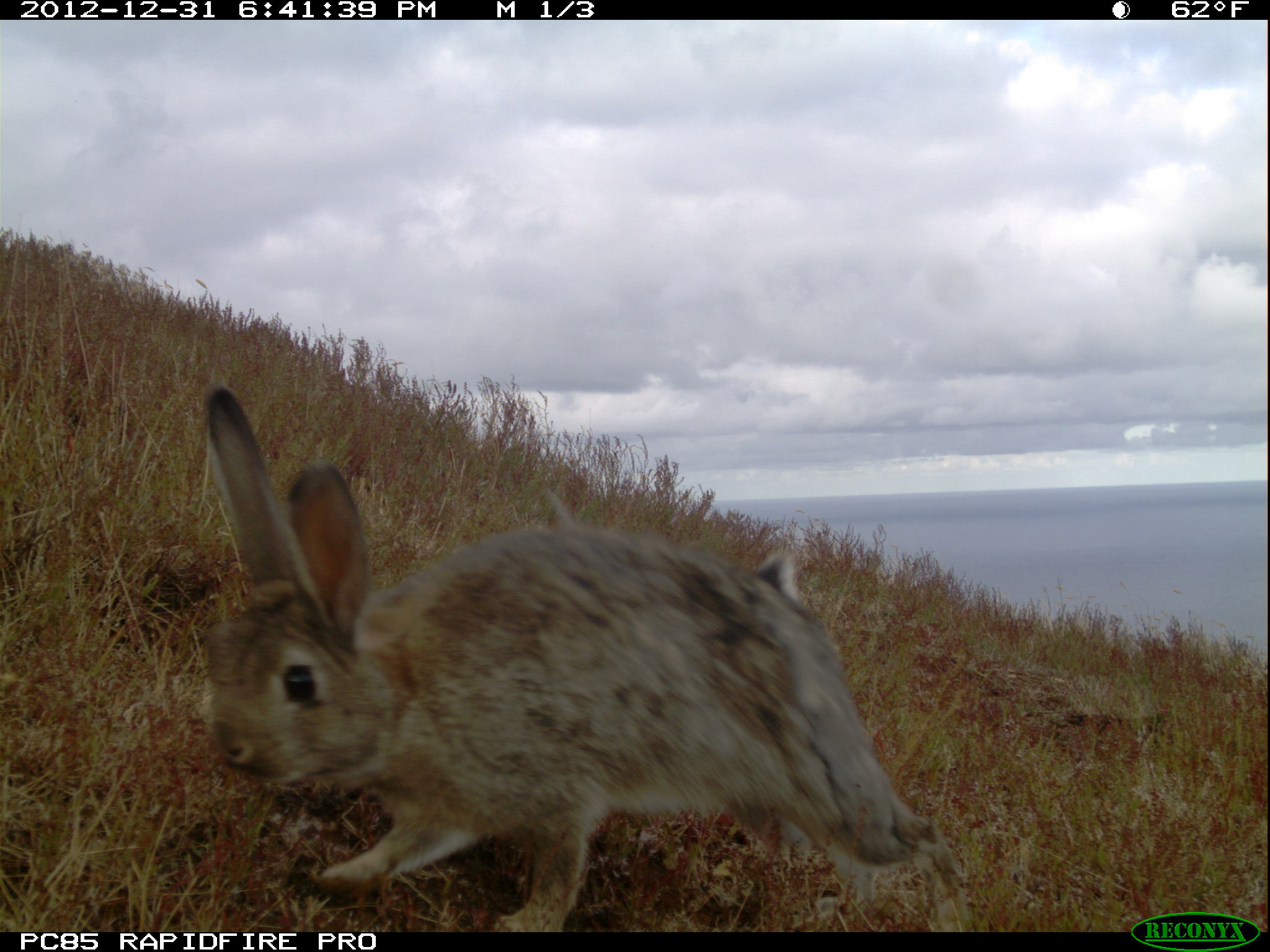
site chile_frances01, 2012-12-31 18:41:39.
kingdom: Animalia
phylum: Chordata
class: Mammalia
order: Lagomorpha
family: Leporidae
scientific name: Leporidae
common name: rabbits and hares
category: rabbit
Rabbit (rabbits and hares) (Leporidae).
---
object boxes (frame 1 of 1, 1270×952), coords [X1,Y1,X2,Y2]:
rabbit: [192,377,970,940]